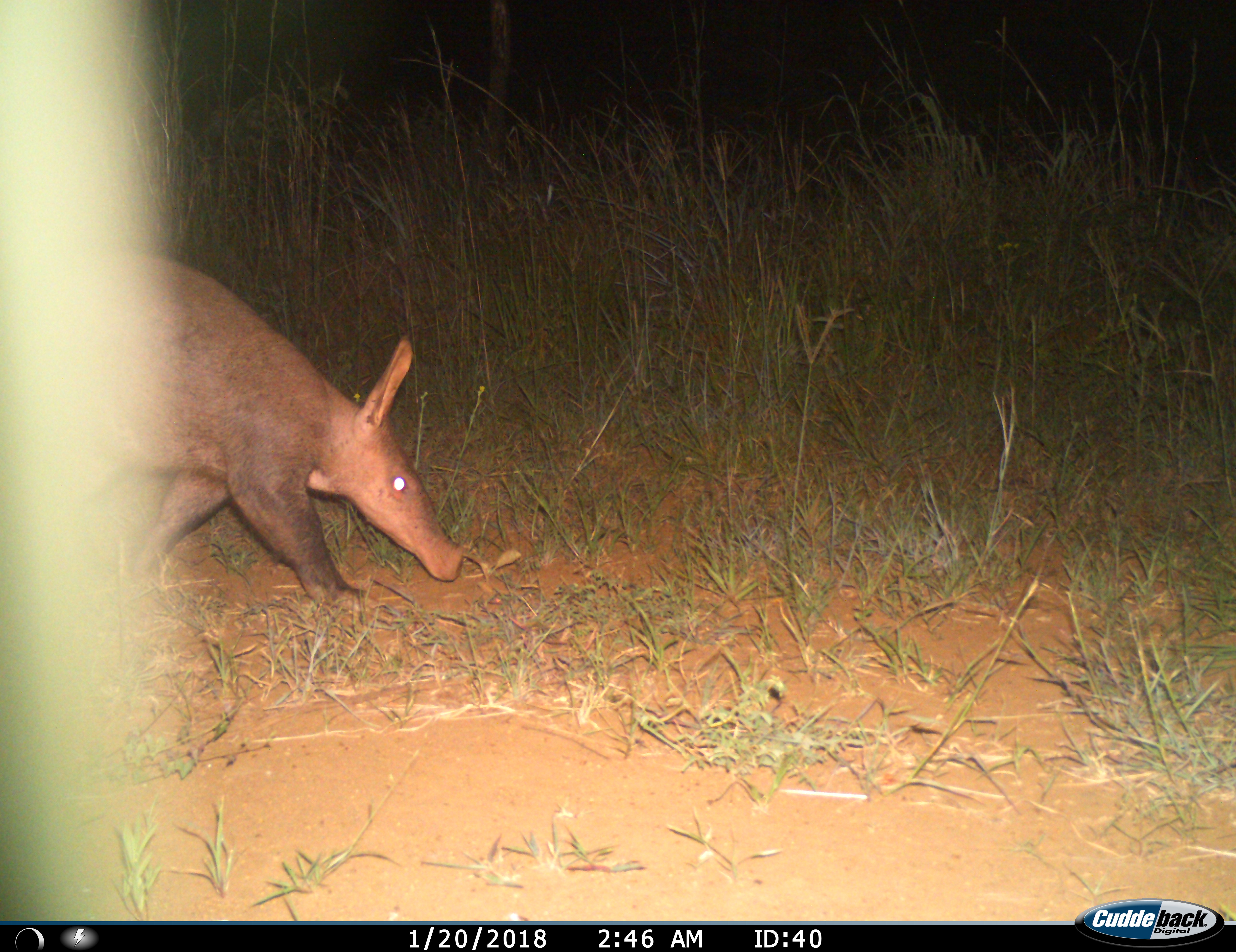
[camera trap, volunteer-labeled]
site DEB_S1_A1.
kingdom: Animalia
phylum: Chordata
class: Mammalia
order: Tubulidentata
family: Orycteropodidae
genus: Orycteropus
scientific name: Orycteropus afer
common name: aardvark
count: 1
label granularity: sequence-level